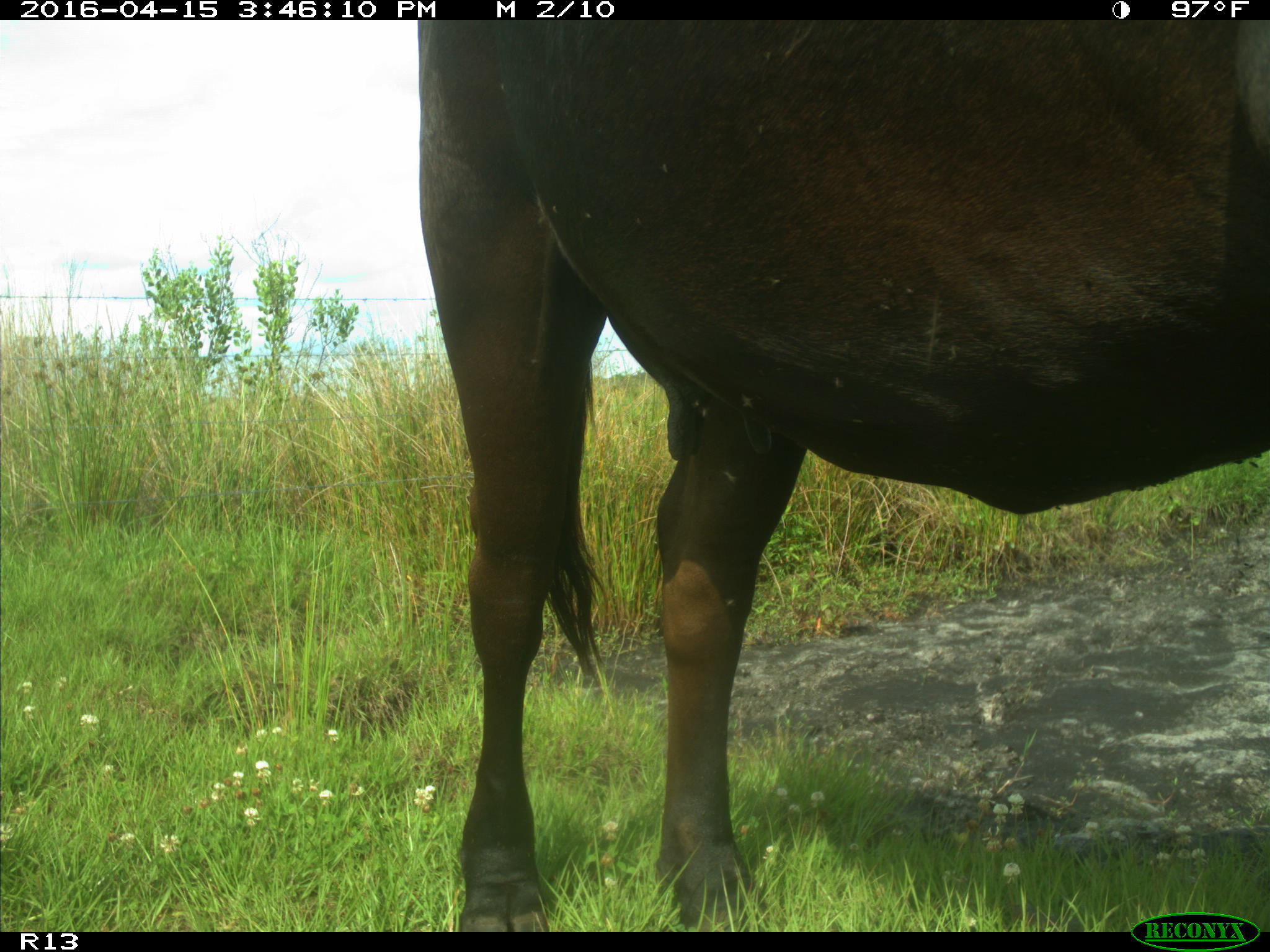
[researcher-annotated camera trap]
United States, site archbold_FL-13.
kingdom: Animalia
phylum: Chordata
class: Mammalia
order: Artiodactyla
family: Bovidae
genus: Bos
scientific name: Bos taurus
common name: domestic cow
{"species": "Bos taurus (domestic cow)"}